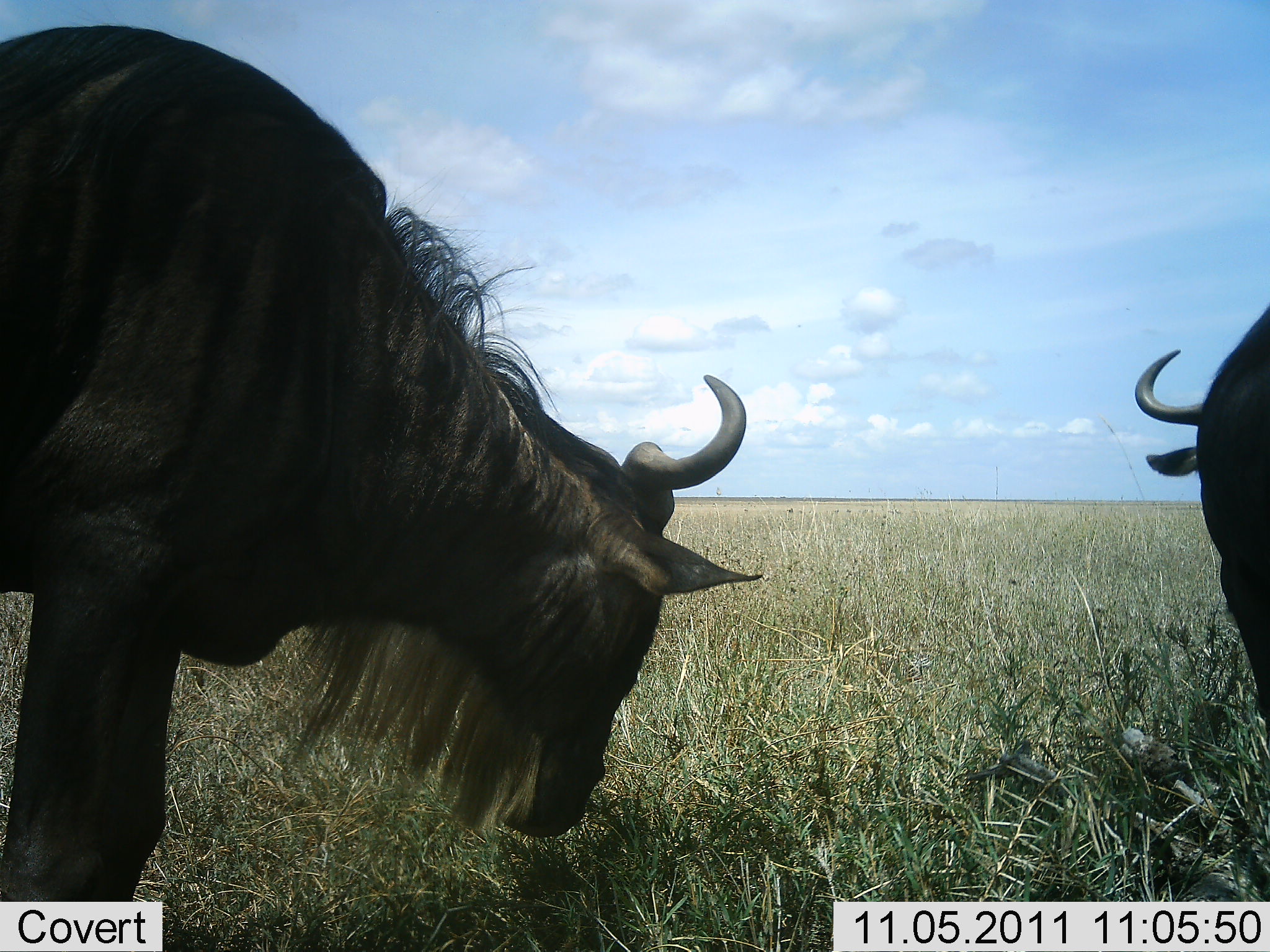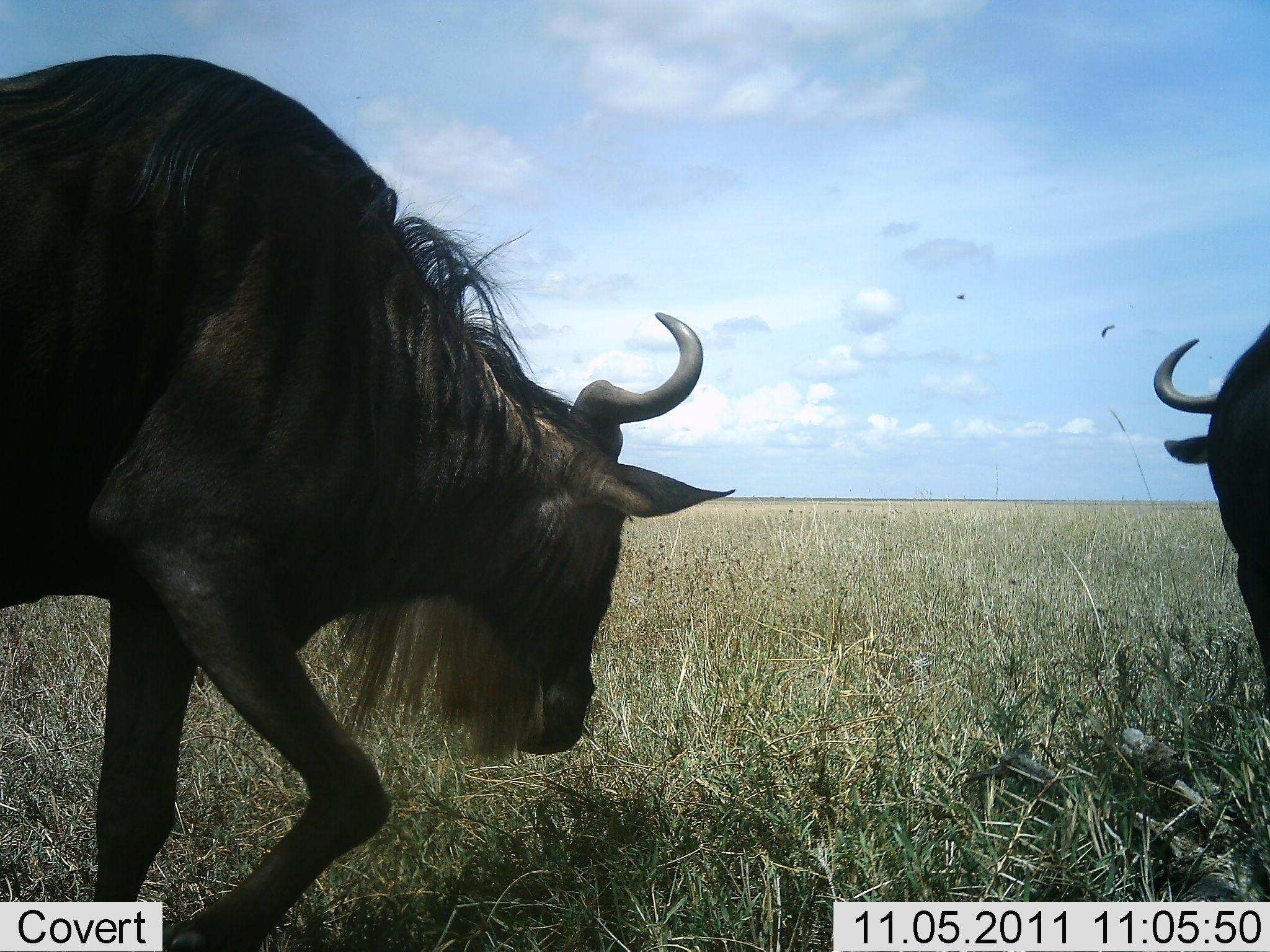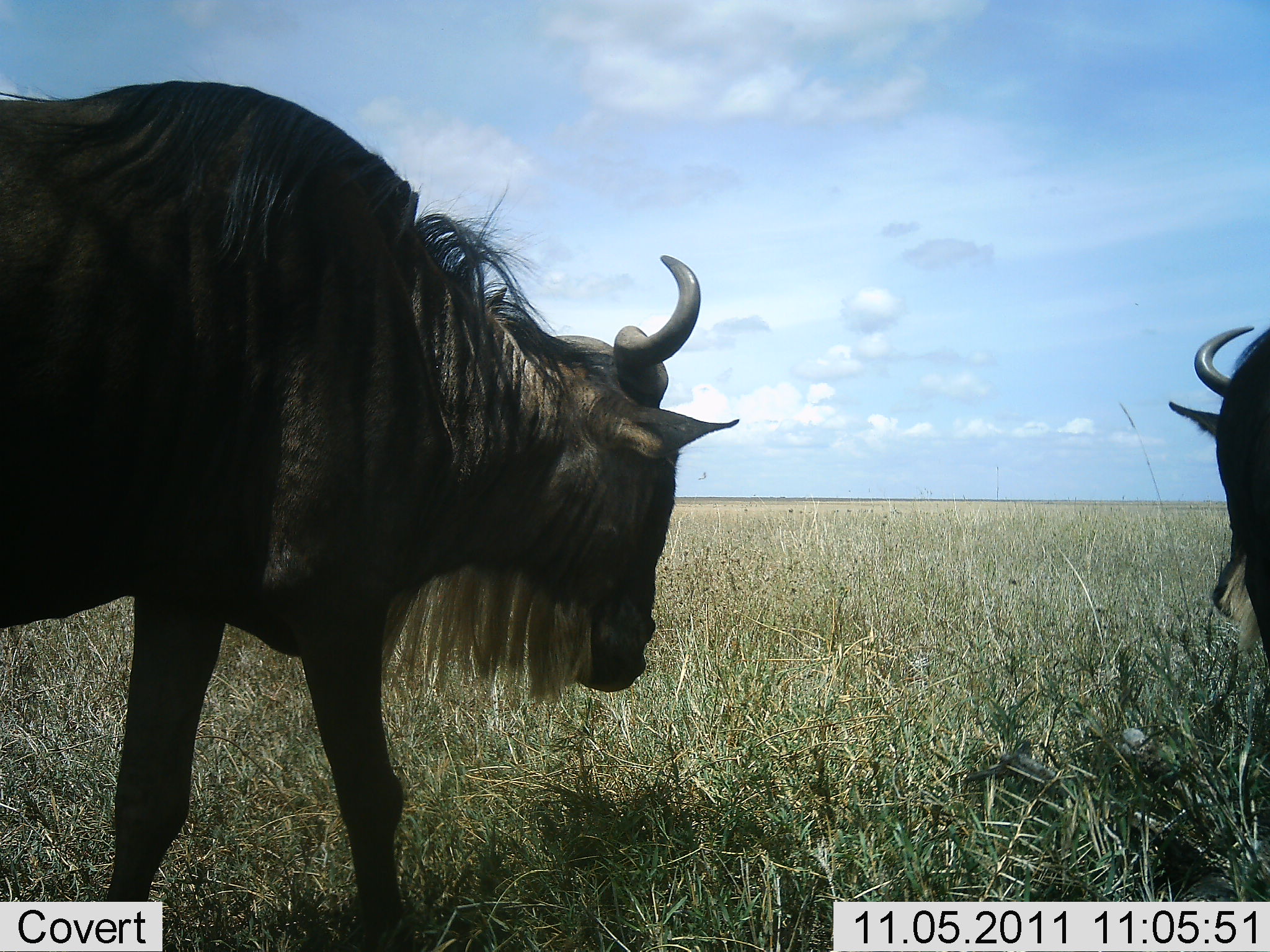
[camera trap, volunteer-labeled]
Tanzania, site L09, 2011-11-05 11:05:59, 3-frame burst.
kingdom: Animalia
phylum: Chordata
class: Mammalia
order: Artiodactyla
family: Bovidae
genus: Connochaetes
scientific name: Connochaetes taurinus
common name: blue wildebeest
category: wildebeest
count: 2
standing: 57%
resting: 0%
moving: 21%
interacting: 0%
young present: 0%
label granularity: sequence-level